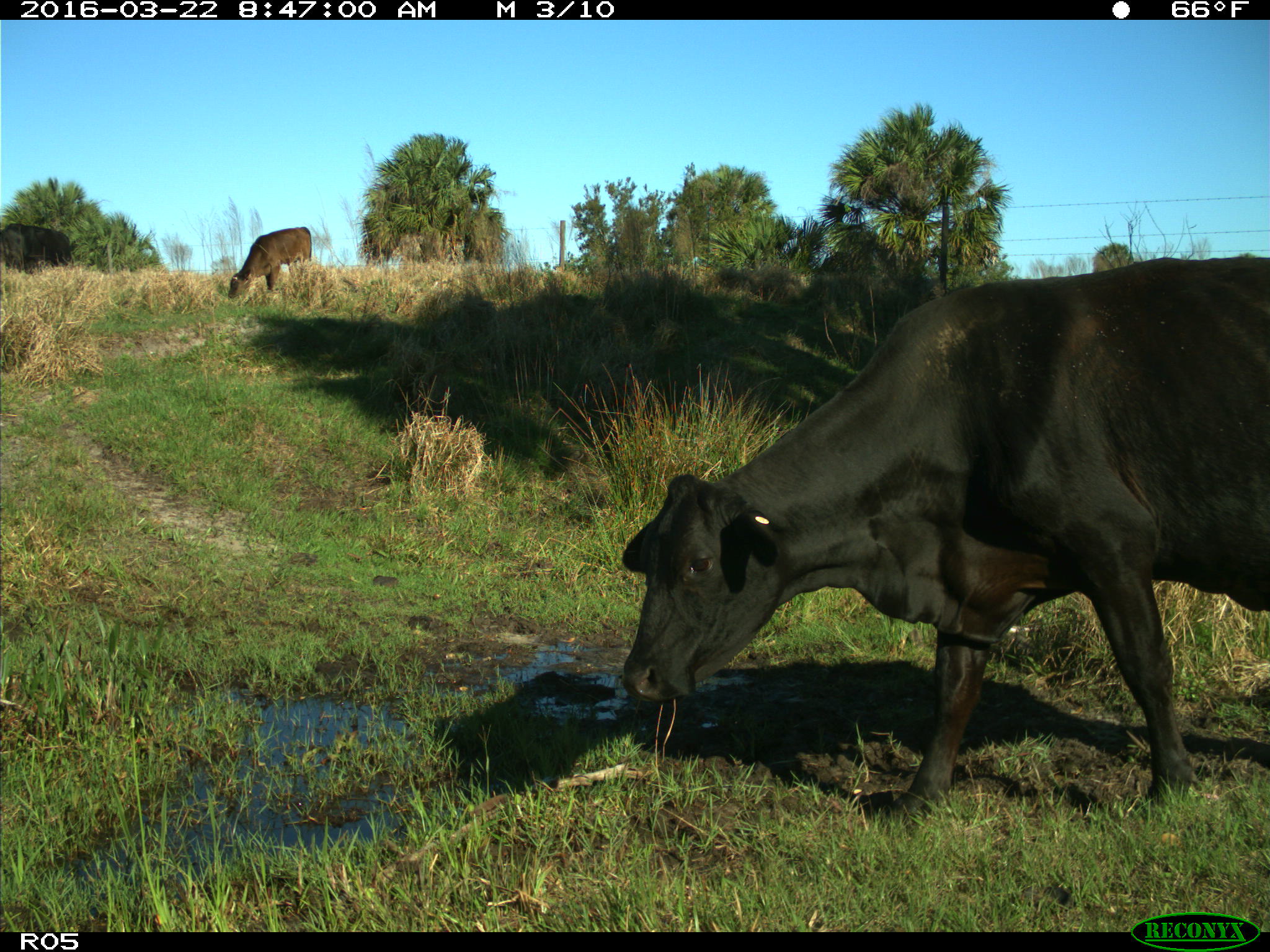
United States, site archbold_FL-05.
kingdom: Animalia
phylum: Chordata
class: Mammalia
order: Artiodactyla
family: Bovidae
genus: Bos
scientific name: Bos taurus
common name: domestic cow